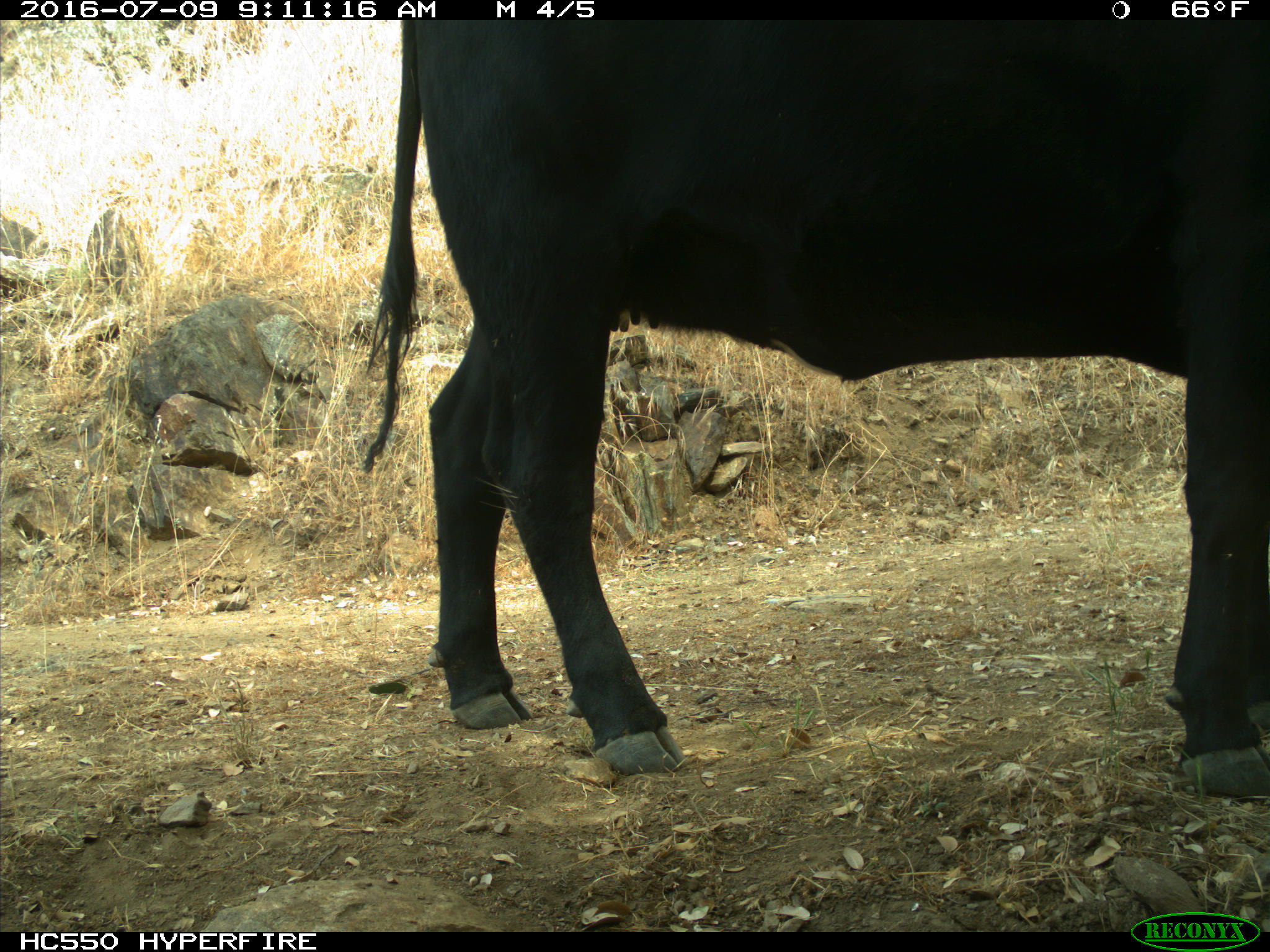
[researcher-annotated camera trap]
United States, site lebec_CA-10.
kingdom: Animalia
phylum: Chordata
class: Mammalia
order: Artiodactyla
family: Bovidae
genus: Bos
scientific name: Bos taurus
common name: domestic cow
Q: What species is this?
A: Bos taurus (domestic cow).